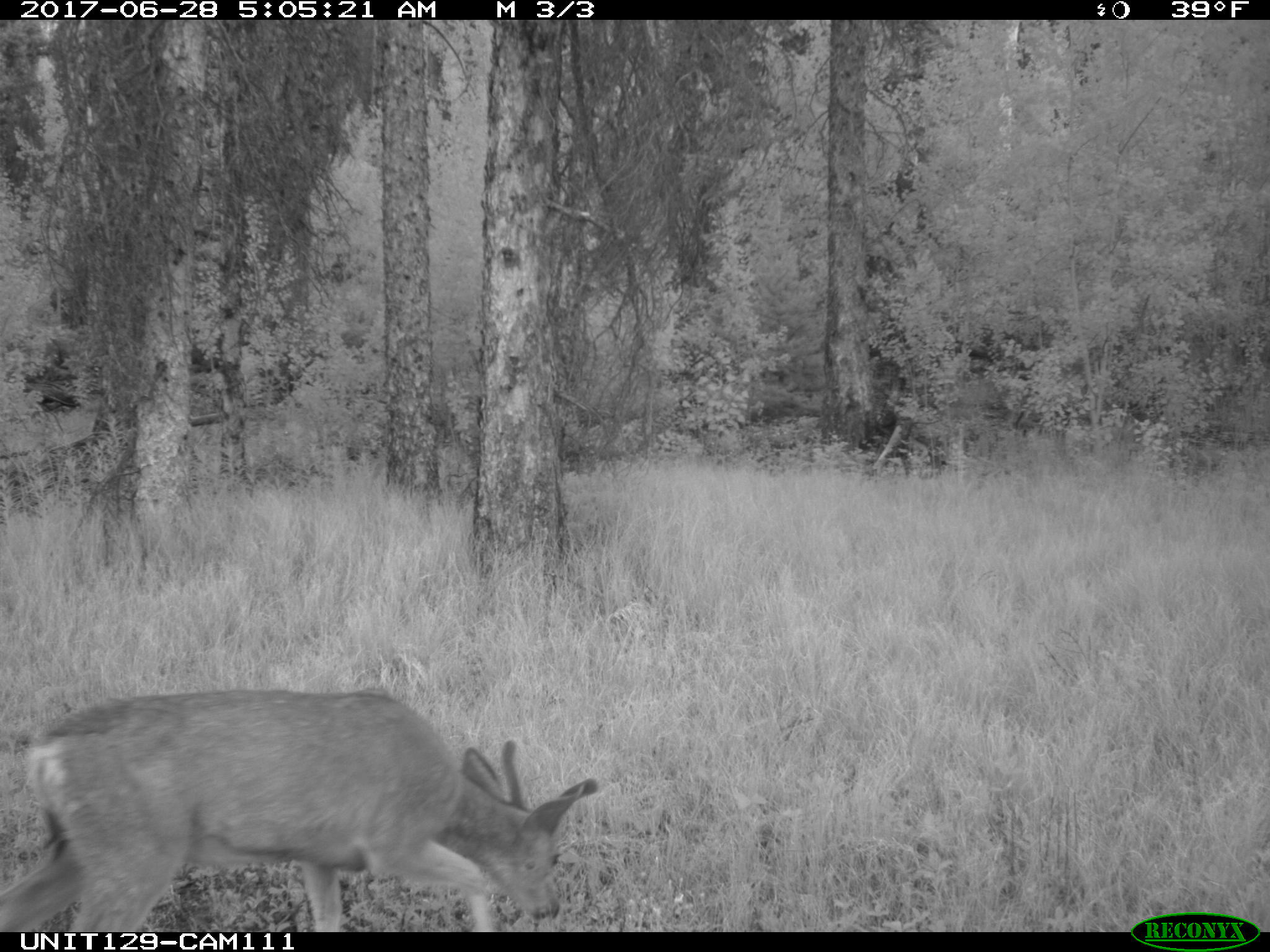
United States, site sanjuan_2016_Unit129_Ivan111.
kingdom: Animalia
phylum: Chordata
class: Mammalia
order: Artiodactyla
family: Cervidae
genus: Odocoileus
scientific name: Odocoileus hemionus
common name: mule deer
Odocoileus hemionus (mule deer).